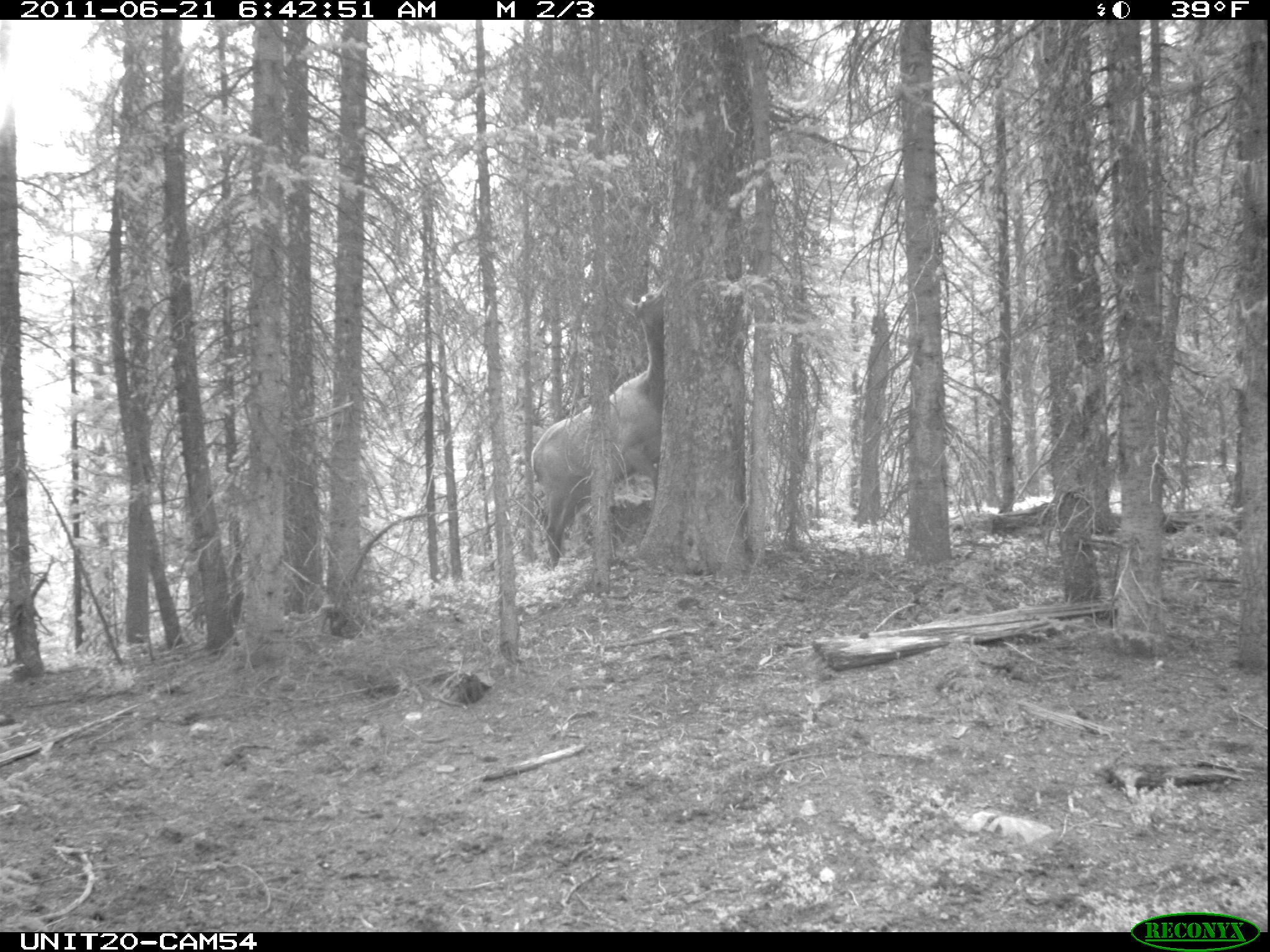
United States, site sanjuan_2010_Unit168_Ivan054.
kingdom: Animalia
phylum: Chordata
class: Mammalia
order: Artiodactyla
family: Cervidae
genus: Cervus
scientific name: Cervus elaphus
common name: red deer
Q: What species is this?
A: Cervus elaphus (red deer).